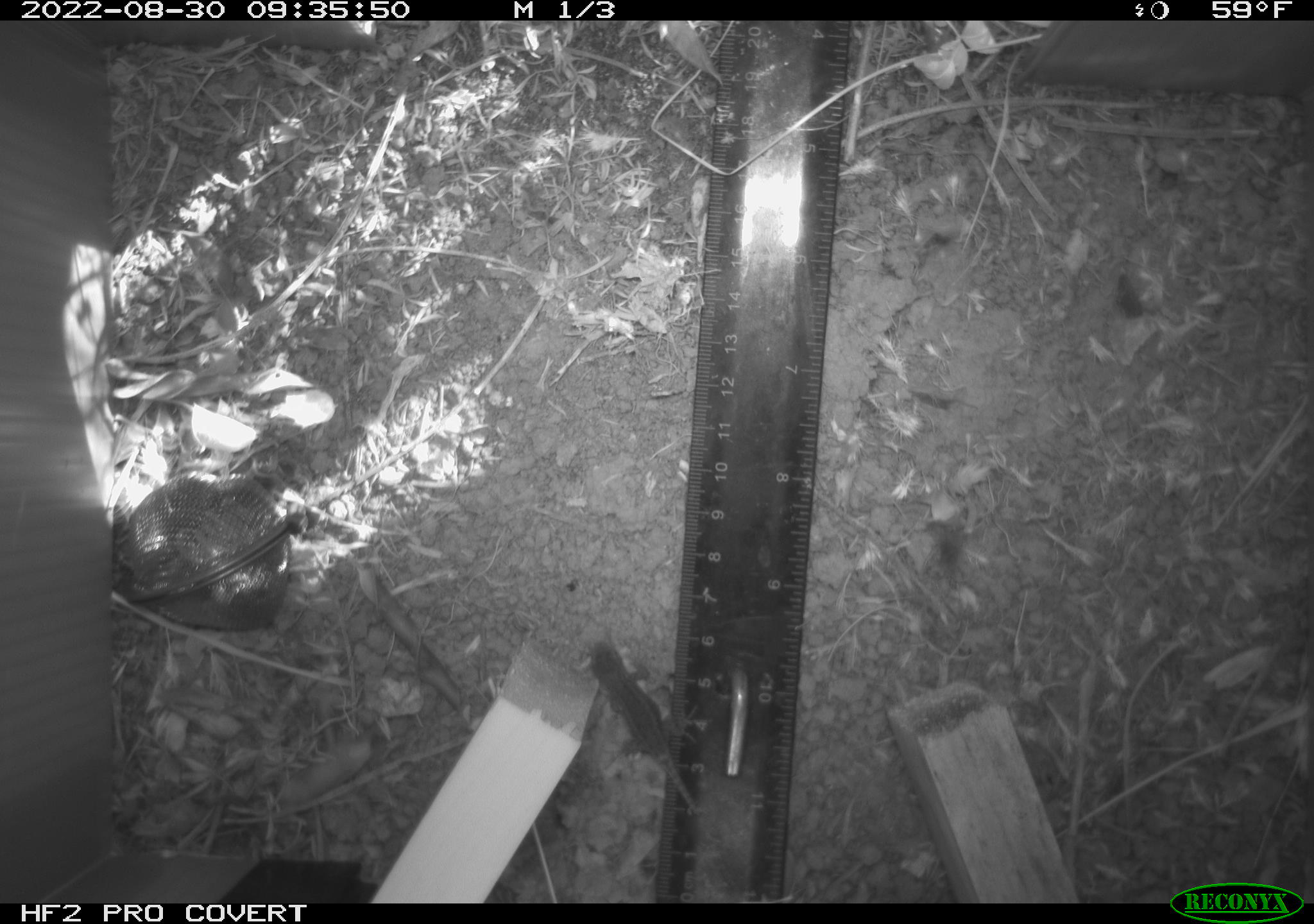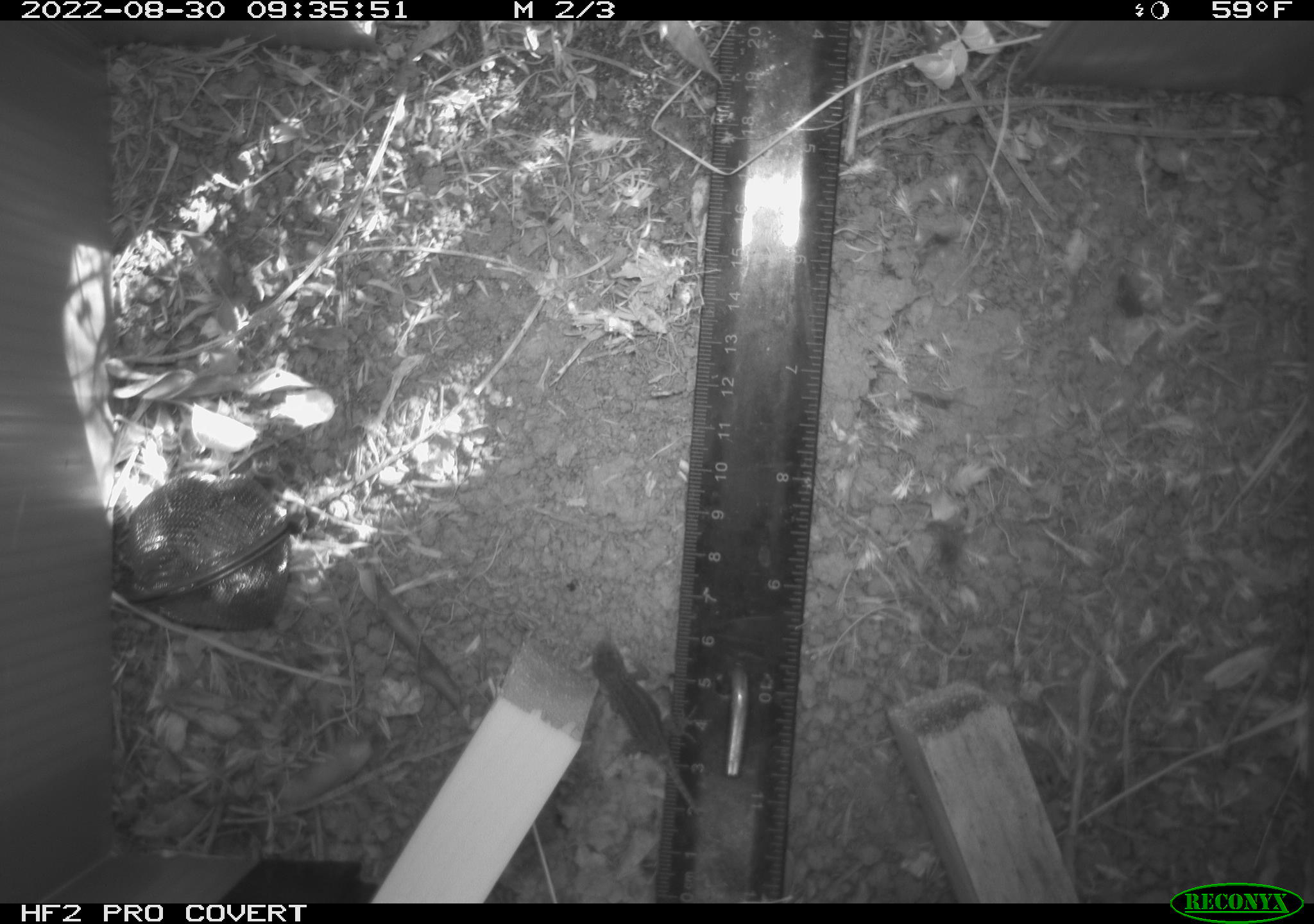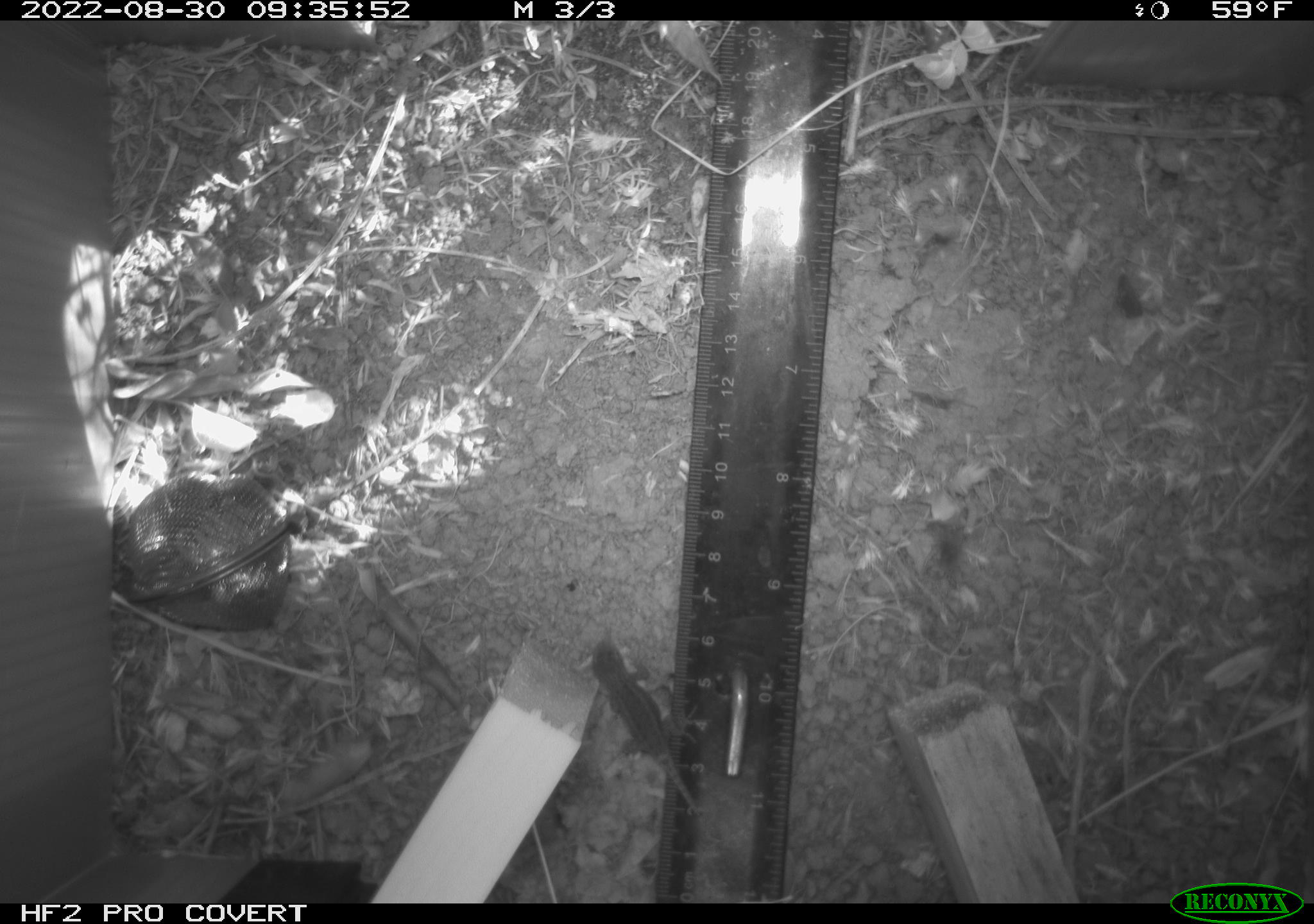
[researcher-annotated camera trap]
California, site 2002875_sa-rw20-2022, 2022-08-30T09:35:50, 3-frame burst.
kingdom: Animalia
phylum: Chordata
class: Reptilia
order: Squamata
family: Phrynosomatidae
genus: Sceloporus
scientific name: Sceloporus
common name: spiny lizards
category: sceloporus species